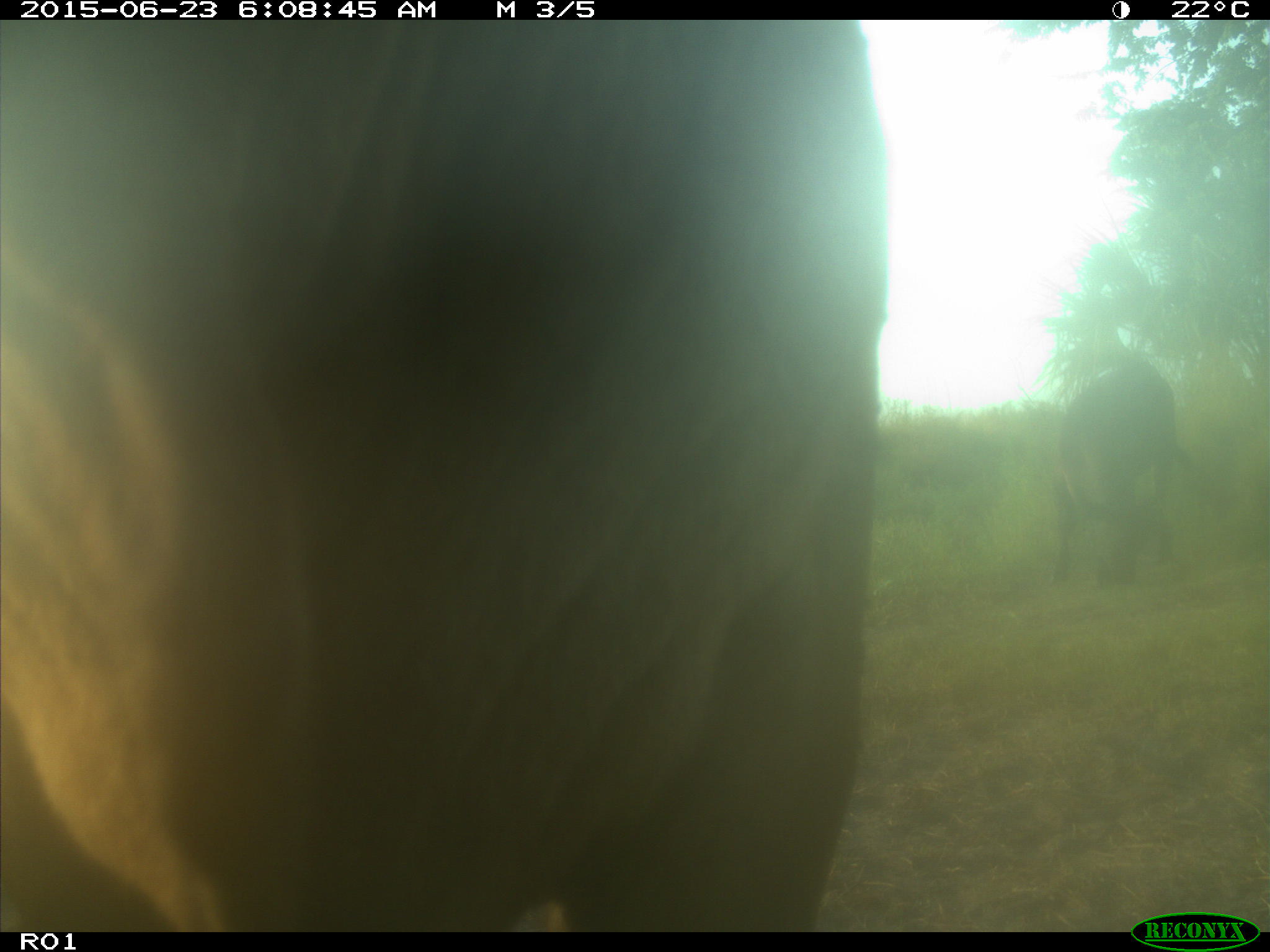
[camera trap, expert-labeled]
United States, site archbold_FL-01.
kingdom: Animalia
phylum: Chordata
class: Mammalia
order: Artiodactyla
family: Bovidae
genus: Bos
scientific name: Bos taurus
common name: domestic cow